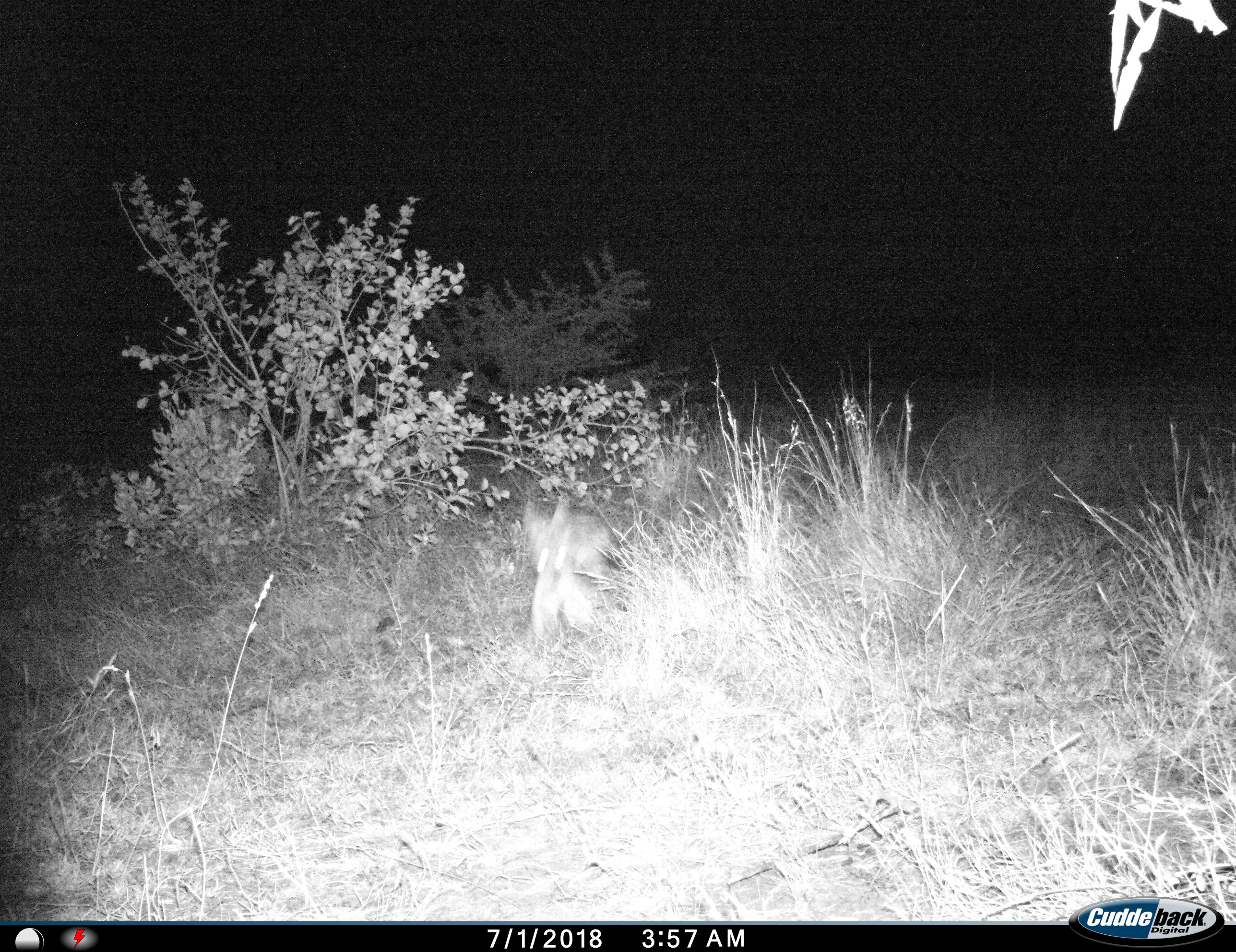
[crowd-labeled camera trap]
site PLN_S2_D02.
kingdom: Animalia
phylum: Chordata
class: Mammalia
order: Carnivora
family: Canidae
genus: Lupulella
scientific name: Lupulella mesomelas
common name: black-backed jackal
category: jackalblackbacked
Jackalblackbacked (black-backed jackal) (Lupulella mesomelas), count 1. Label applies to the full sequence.